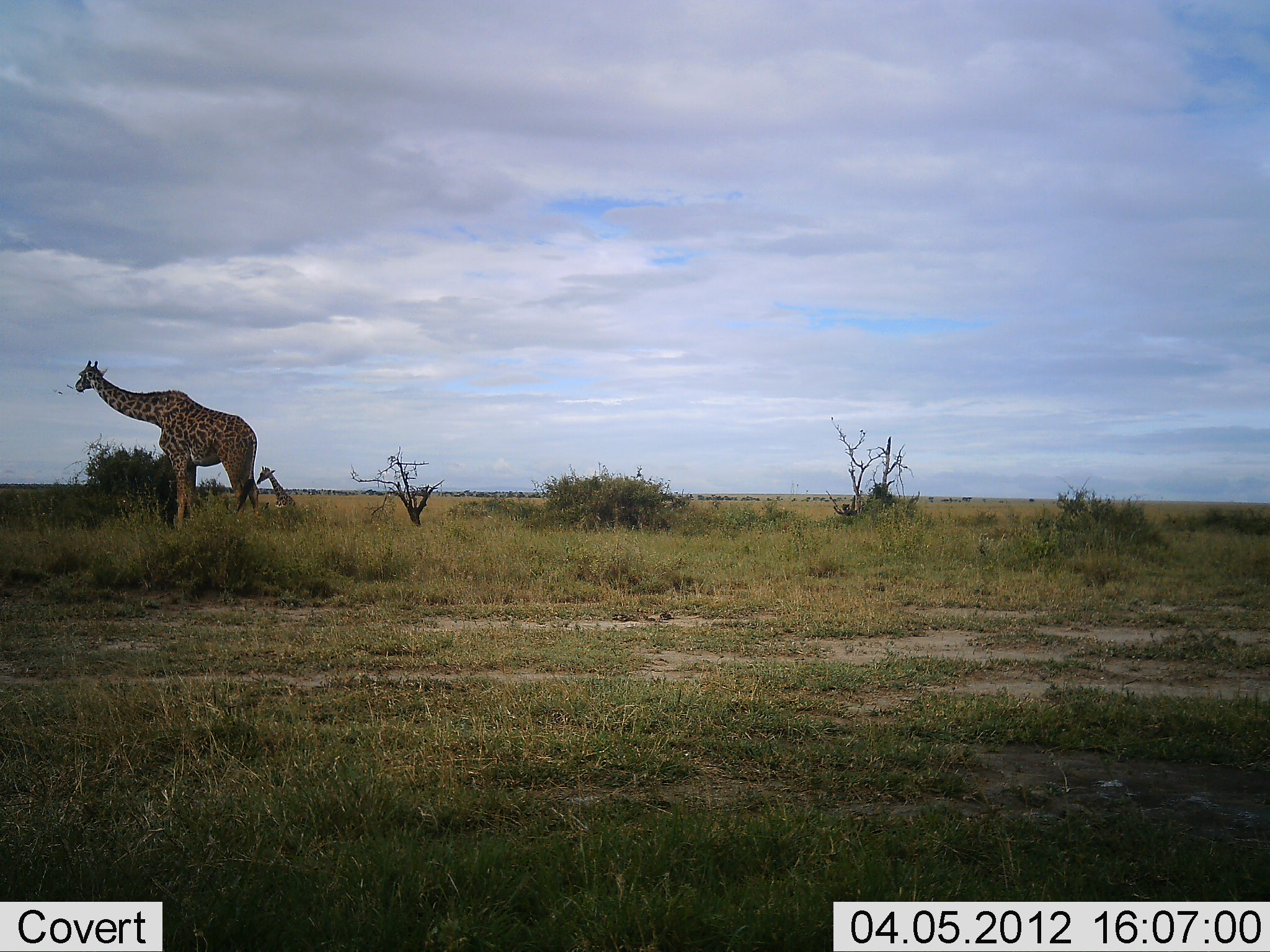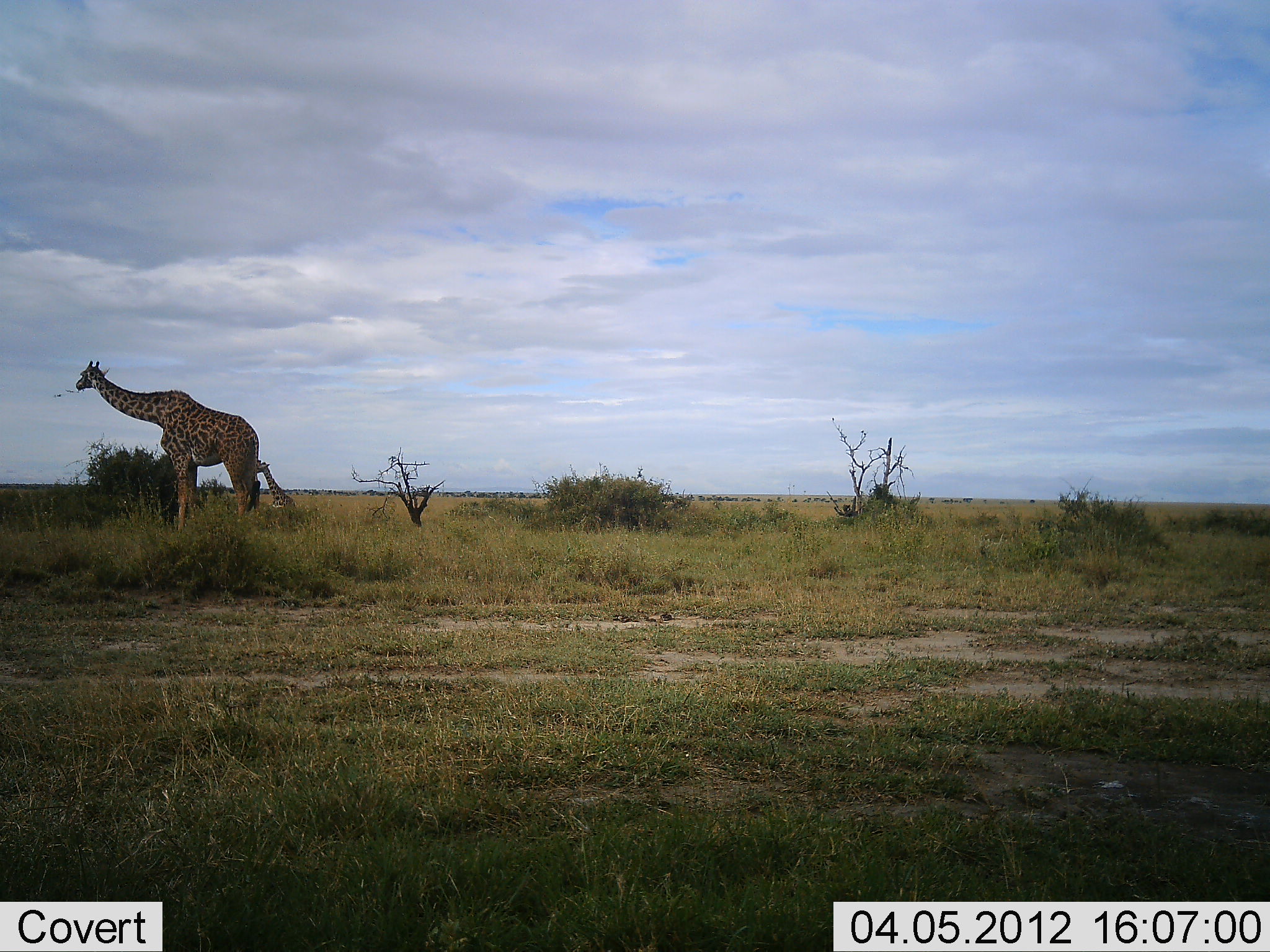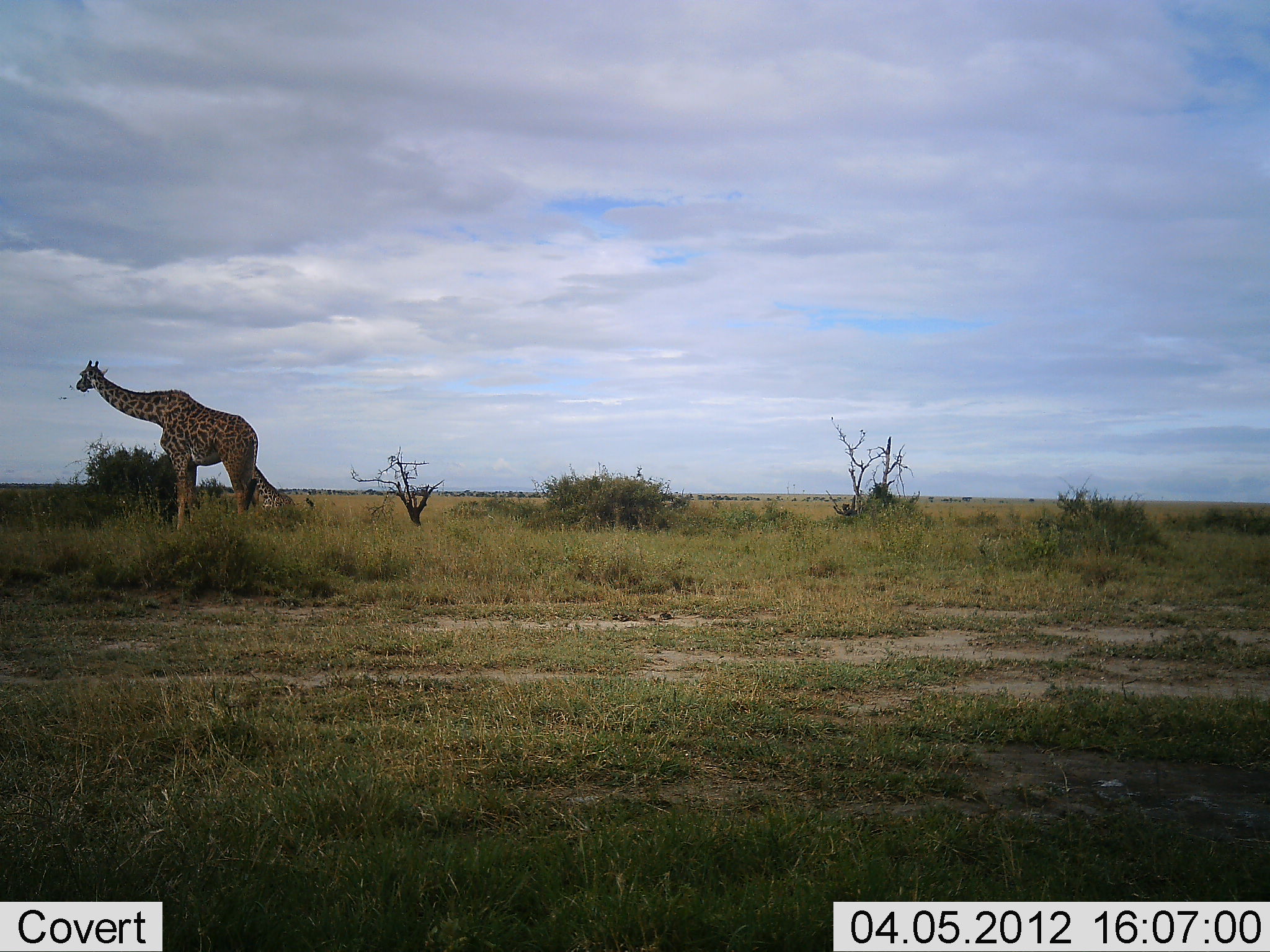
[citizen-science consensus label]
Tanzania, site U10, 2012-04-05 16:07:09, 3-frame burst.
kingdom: Animalia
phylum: Chordata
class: Mammalia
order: Artiodactyla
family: Giraffidae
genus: Giraffa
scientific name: Giraffa camelopardalis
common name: giraffe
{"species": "giraffe (Giraffa camelopardalis)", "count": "2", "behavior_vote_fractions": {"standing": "73%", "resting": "4%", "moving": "4%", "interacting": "12%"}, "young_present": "77%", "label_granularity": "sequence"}